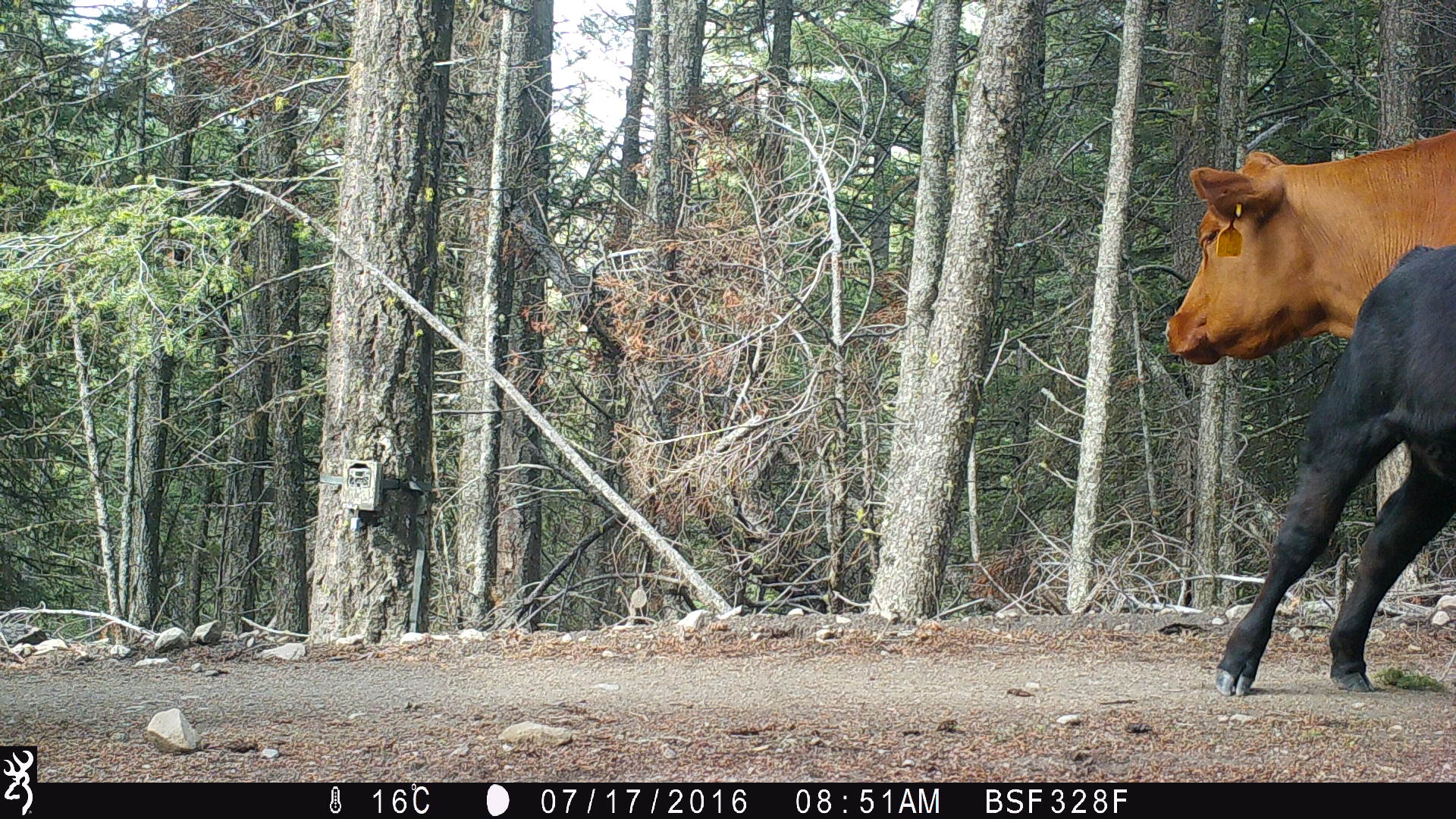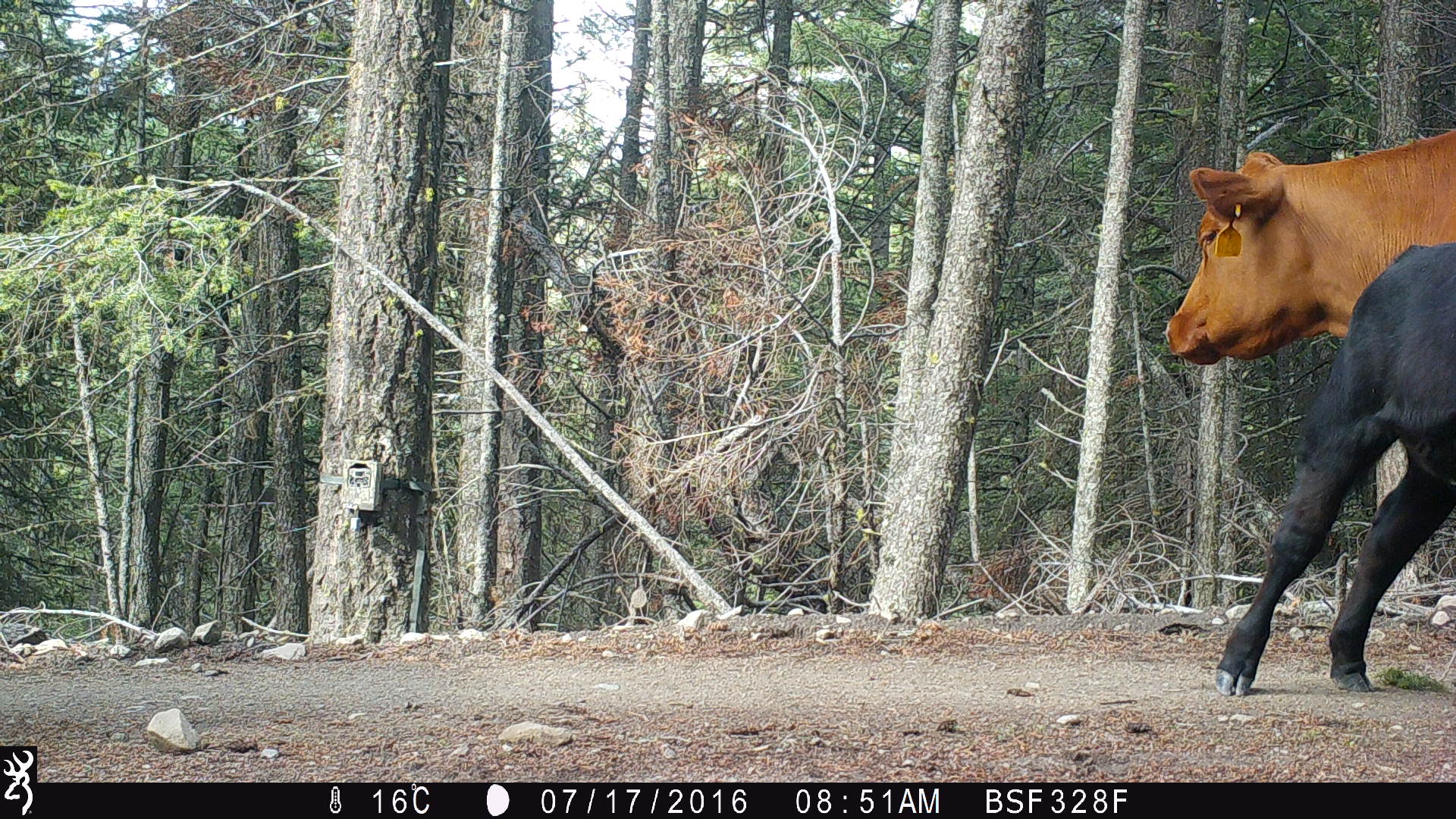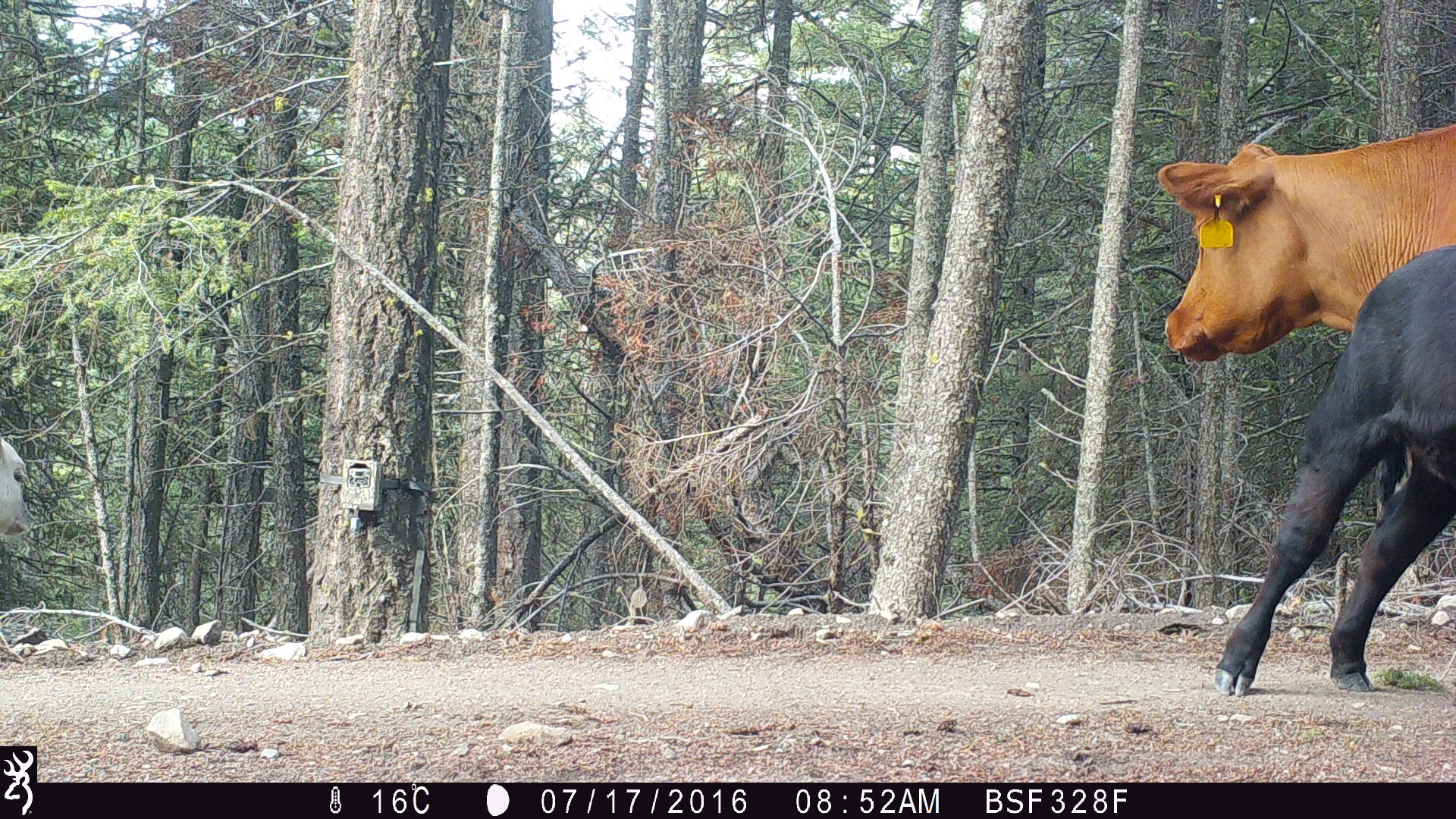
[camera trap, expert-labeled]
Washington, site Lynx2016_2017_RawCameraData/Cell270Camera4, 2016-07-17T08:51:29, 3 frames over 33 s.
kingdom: Animalia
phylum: Chordata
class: Mammalia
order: Artiodactyla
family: Bovidae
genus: Bos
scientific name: Bos taurus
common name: domestic cattle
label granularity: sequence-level